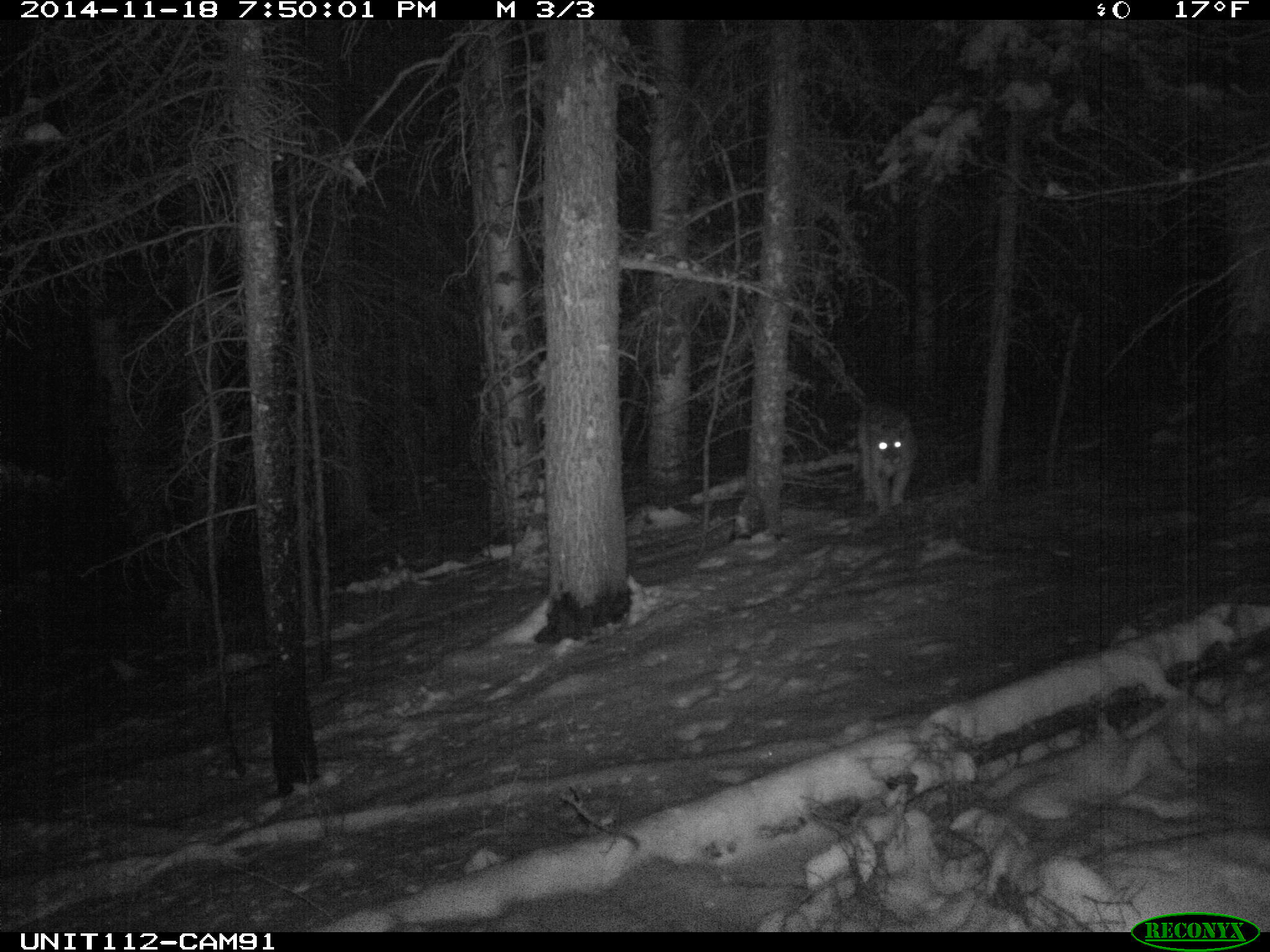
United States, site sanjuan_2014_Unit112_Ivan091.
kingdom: Animalia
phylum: Chordata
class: Mammalia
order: Carnivora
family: Felidae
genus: Puma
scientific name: Puma concolor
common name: mountain lion